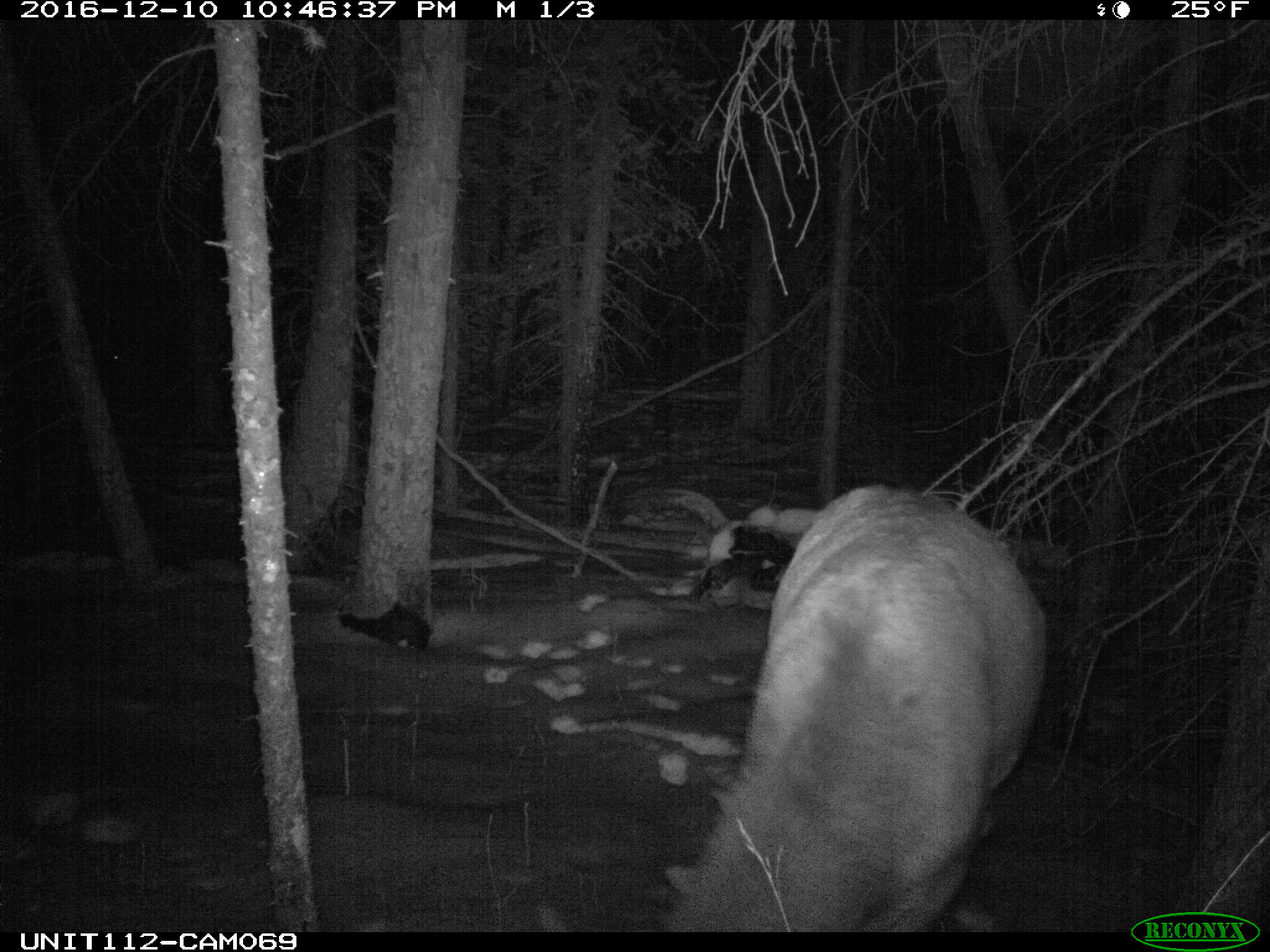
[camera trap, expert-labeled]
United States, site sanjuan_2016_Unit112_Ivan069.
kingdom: Animalia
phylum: Chordata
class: Mammalia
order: Artiodactyla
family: Cervidae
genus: Cervus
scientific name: Cervus elaphus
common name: red deer